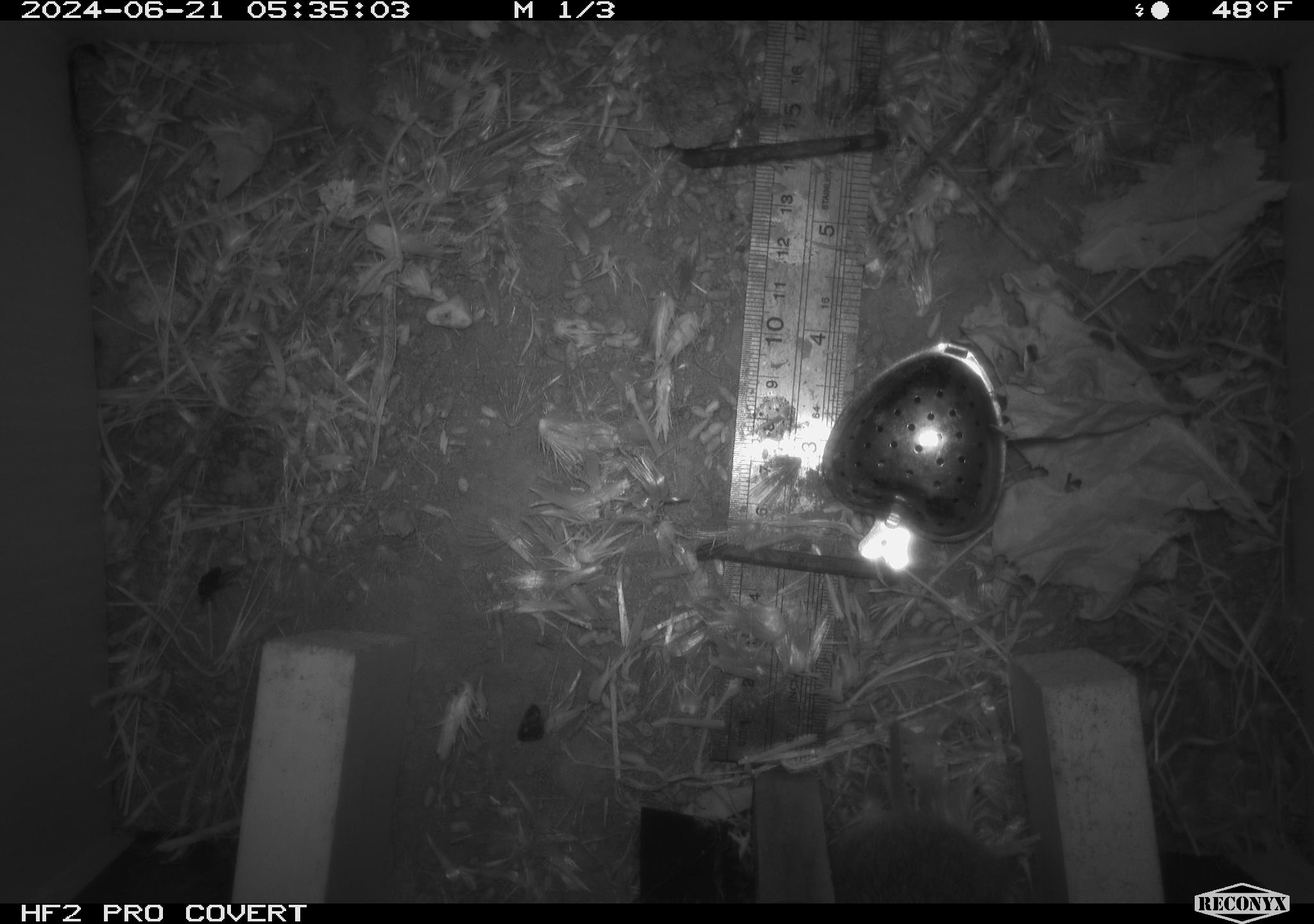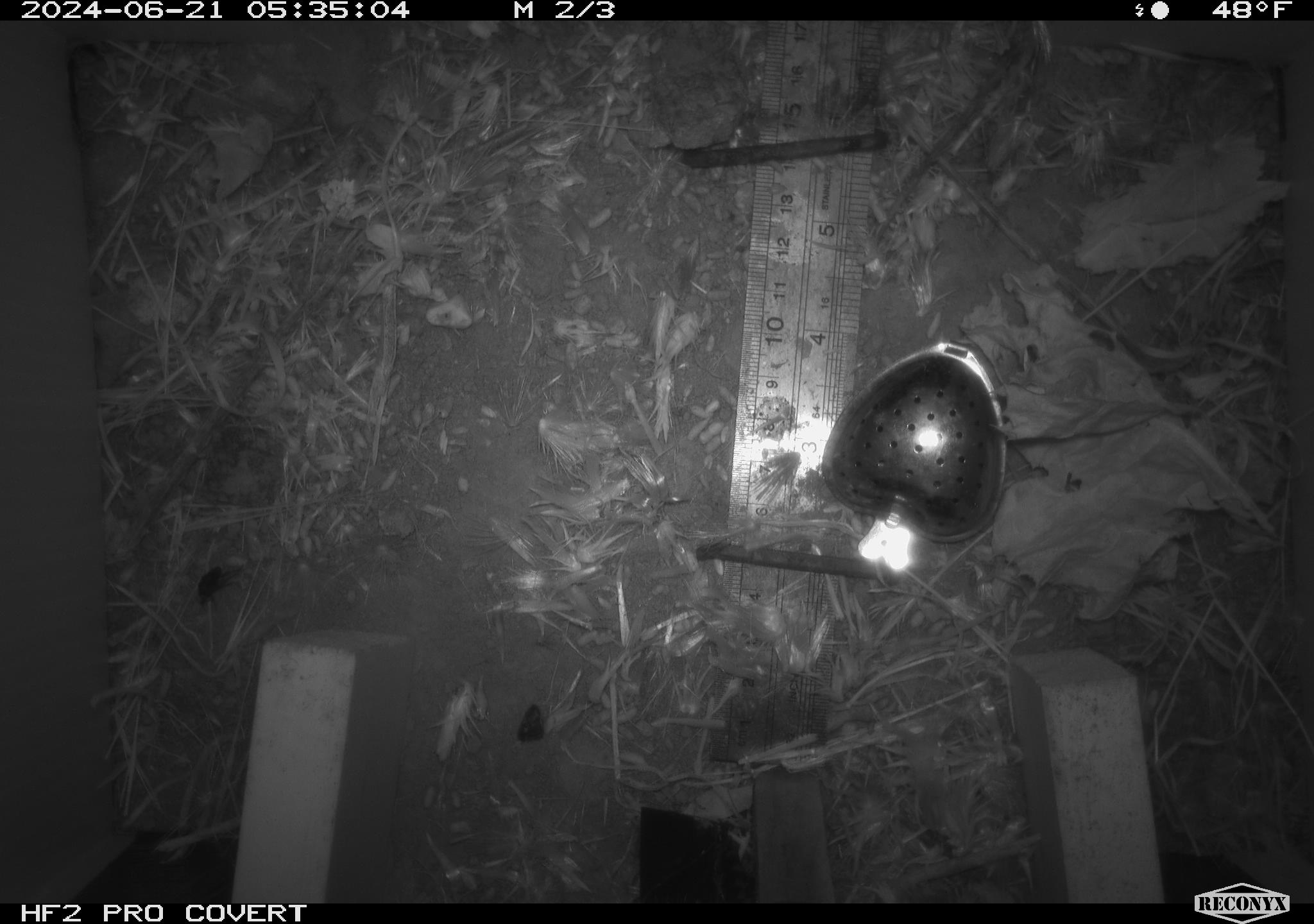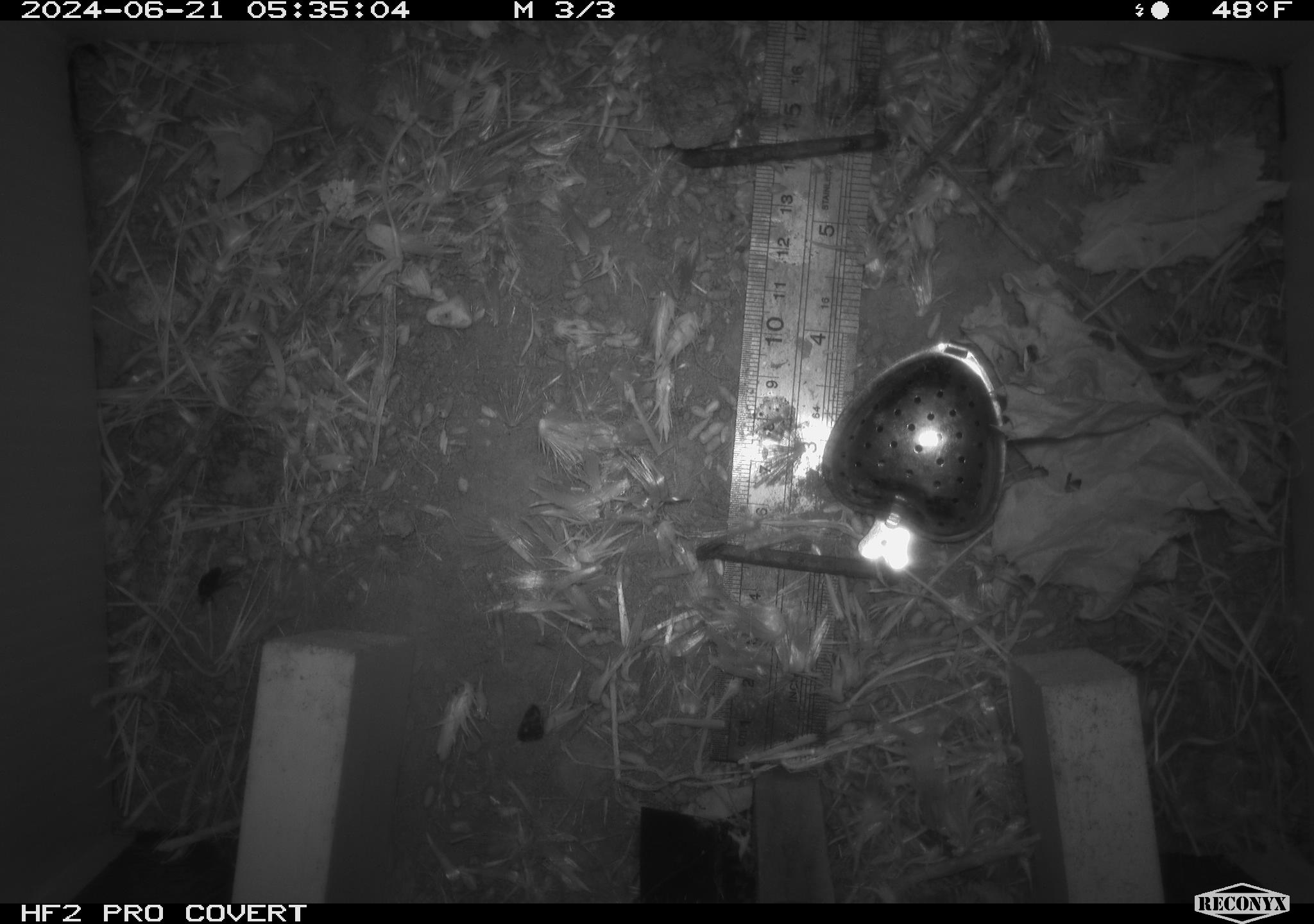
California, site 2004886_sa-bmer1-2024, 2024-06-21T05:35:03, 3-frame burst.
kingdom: Animalia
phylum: Chordata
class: Mammalia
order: Rodentia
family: Cricetidae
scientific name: Cricetidae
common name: hamsters, voles, lemmings, and allies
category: cricetidae family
Cricetidae family (hamsters, voles, lemmings, and allies) (Cricetidae).